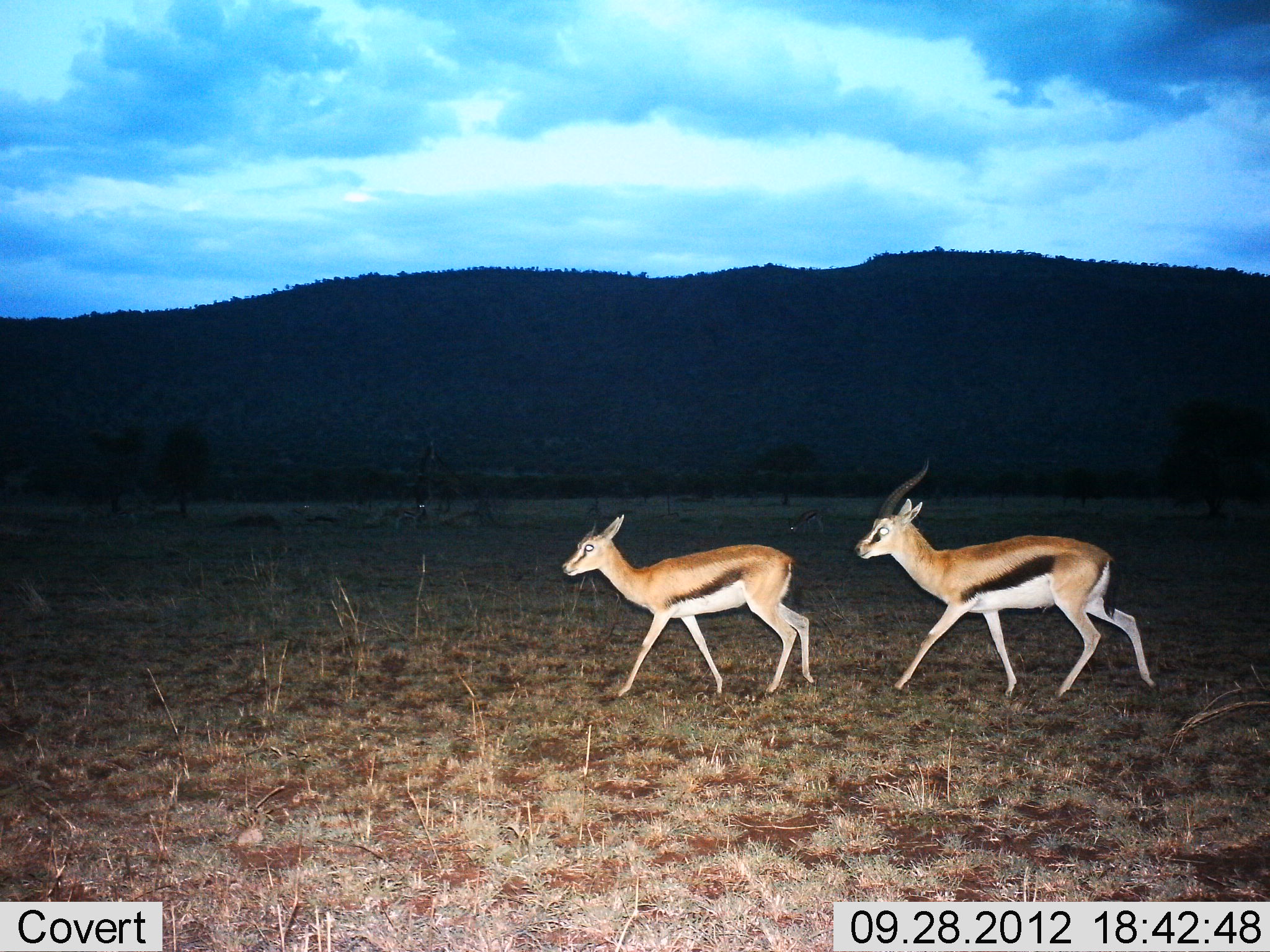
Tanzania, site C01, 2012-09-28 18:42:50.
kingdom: Animalia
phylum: Chordata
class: Mammalia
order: Artiodactyla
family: Bovidae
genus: Eudorcas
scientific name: Eudorcas thomsonii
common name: thomson's gazelle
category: gazellethomsons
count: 2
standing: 20%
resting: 0%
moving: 100%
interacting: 0%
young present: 10%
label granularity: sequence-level